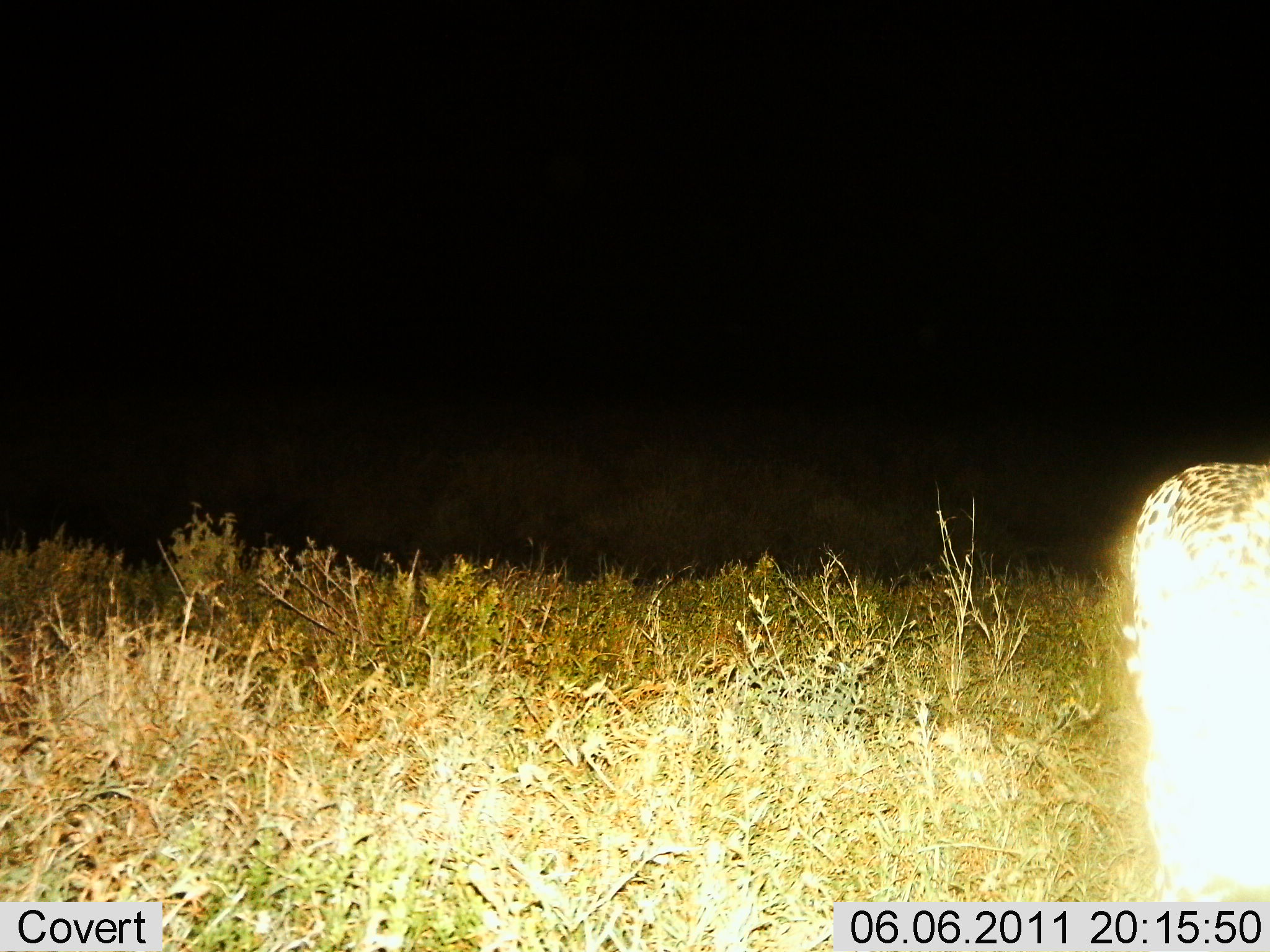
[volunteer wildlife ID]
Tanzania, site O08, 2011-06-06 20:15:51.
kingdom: Animalia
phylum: Chordata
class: Mammalia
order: Carnivora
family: Felidae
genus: Acinonyx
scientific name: Acinonyx jubatus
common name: cheetah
Cheetah (Acinonyx jubatus), count 1. Behavior (volunteer vote fractions): standing 50%, resting 0%, moving 33%, interacting 0%. Young present (vote fraction): 0%. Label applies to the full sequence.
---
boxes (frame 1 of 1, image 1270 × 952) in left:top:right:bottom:
animal: 1119:462:1270:903